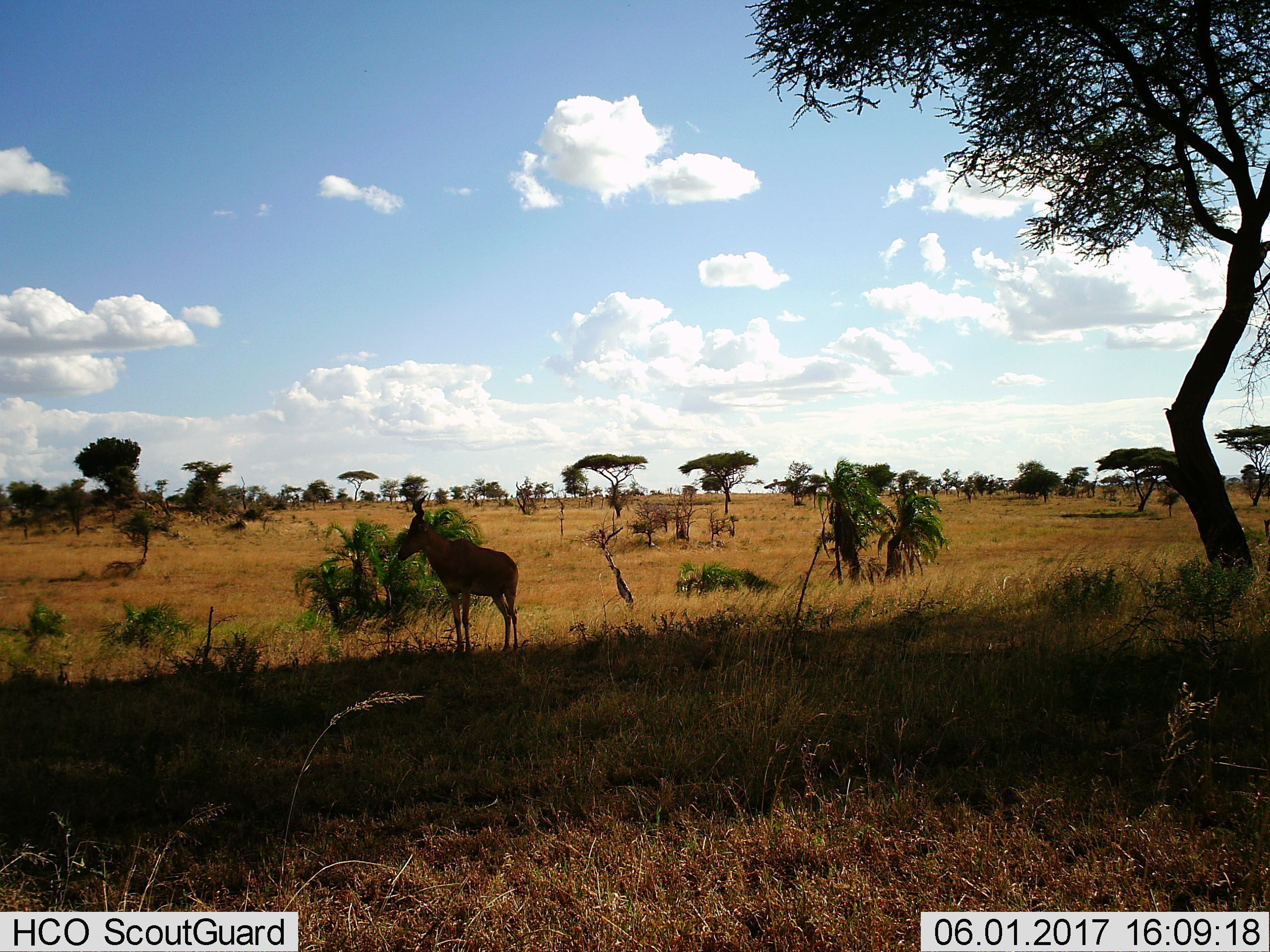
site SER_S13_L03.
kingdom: Animalia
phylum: Chordata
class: Mammalia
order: Artiodactyla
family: Bovidae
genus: Alcelaphus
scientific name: Alcelaphus buselaphus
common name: hartebeest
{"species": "hartebeest (Alcelaphus buselaphus)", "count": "1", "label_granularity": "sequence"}